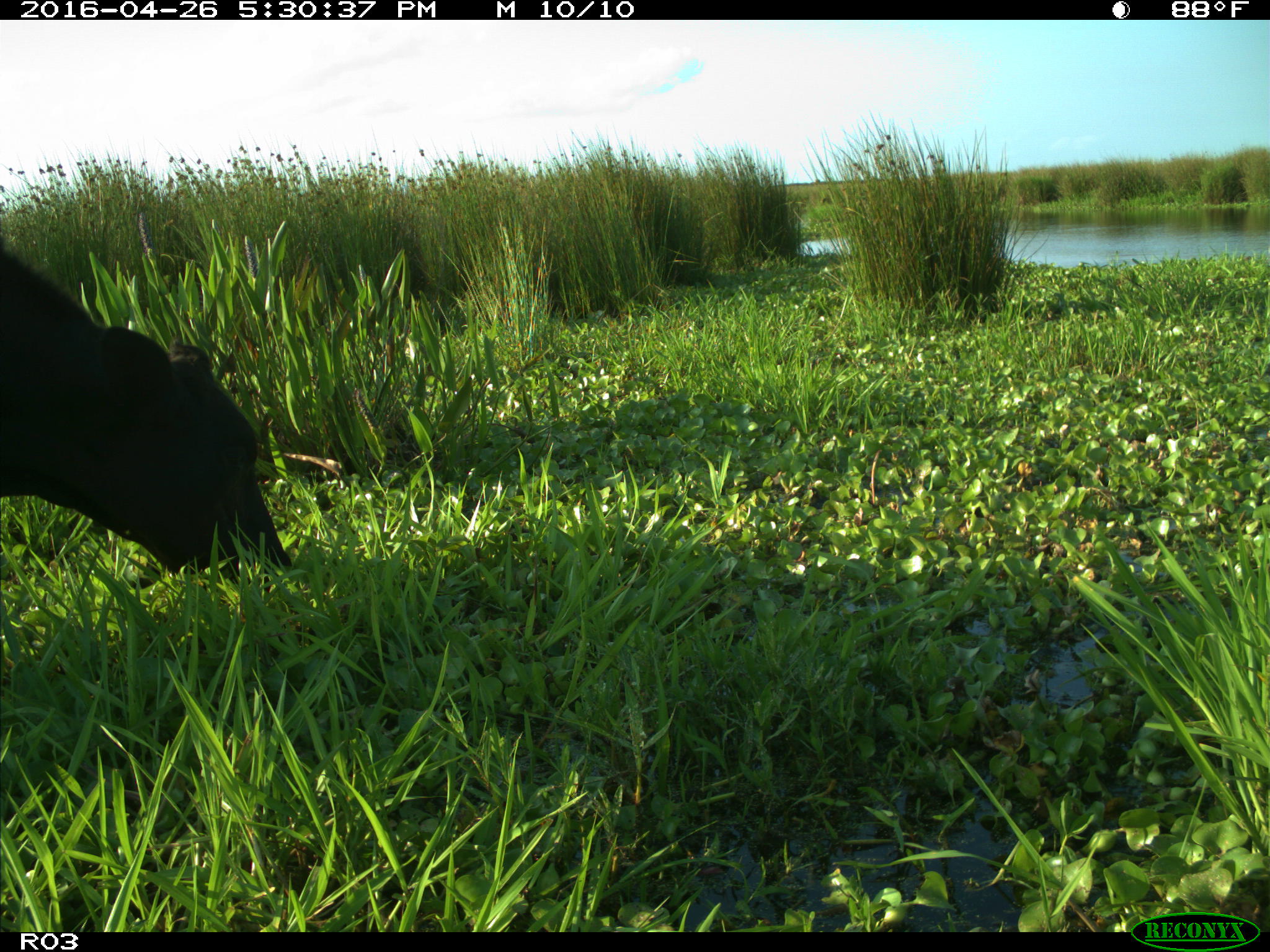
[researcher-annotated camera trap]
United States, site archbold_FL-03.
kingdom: Animalia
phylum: Chordata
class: Mammalia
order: Artiodactyla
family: Bovidae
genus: Bos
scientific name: Bos taurus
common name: domestic cow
Bos taurus (domestic cow).